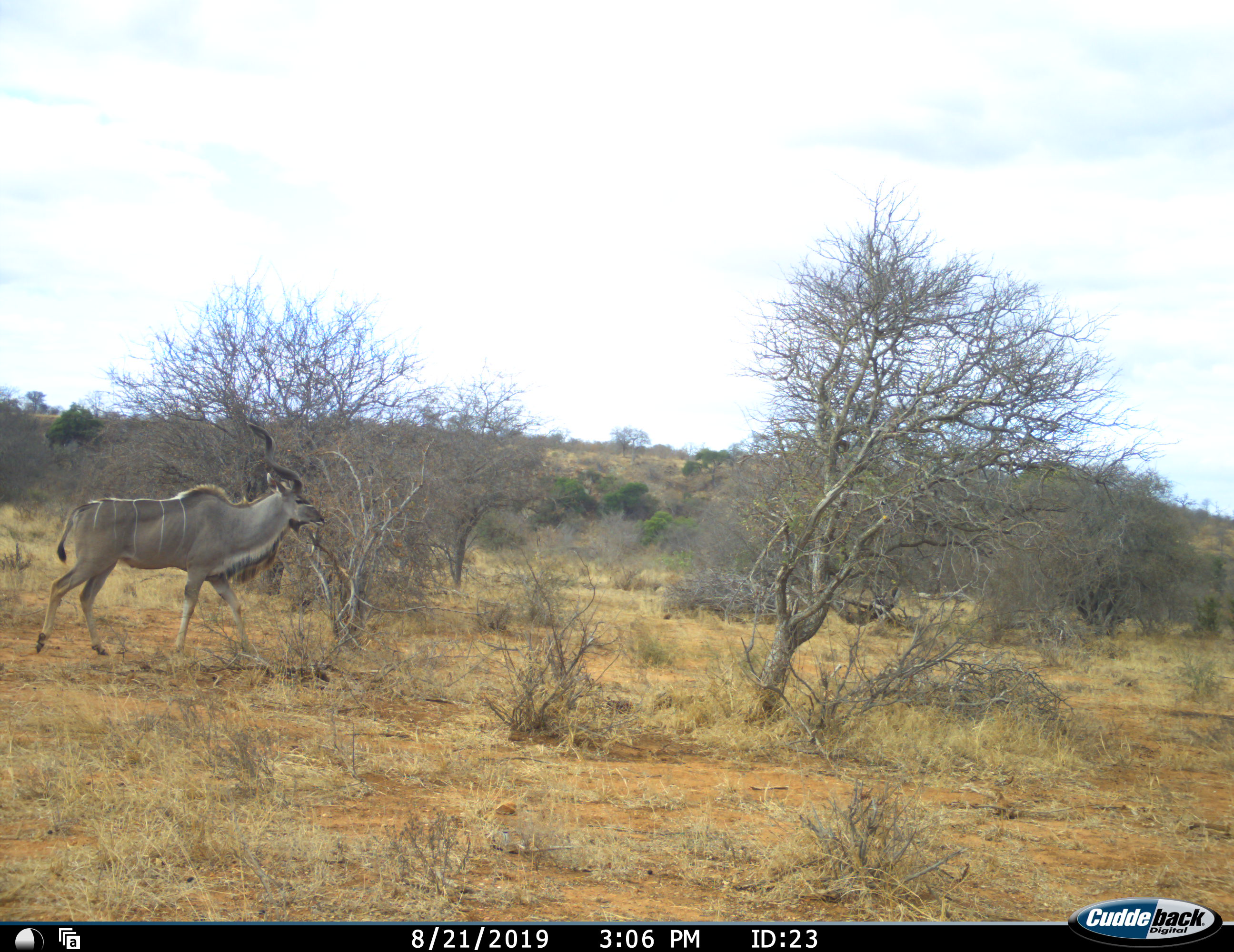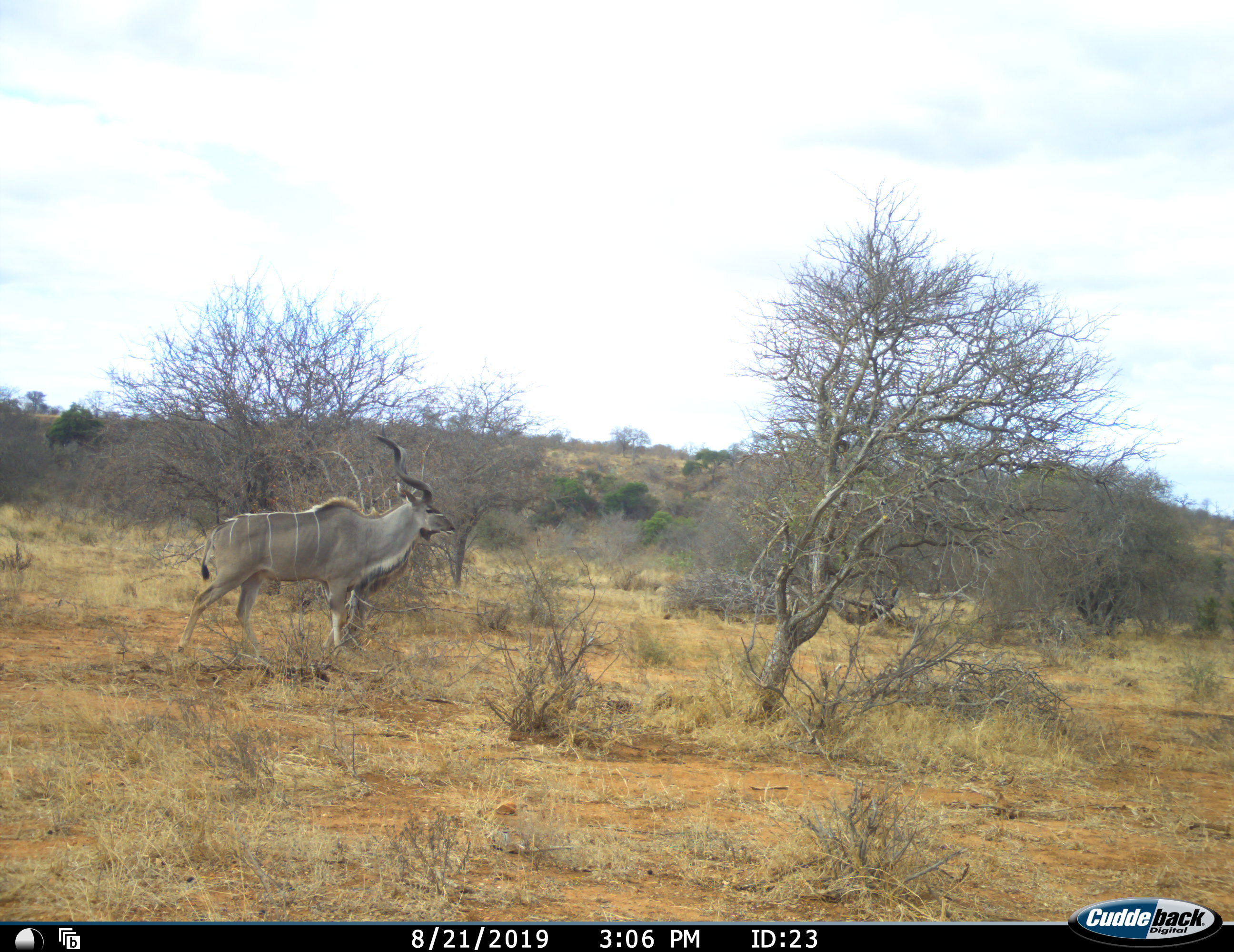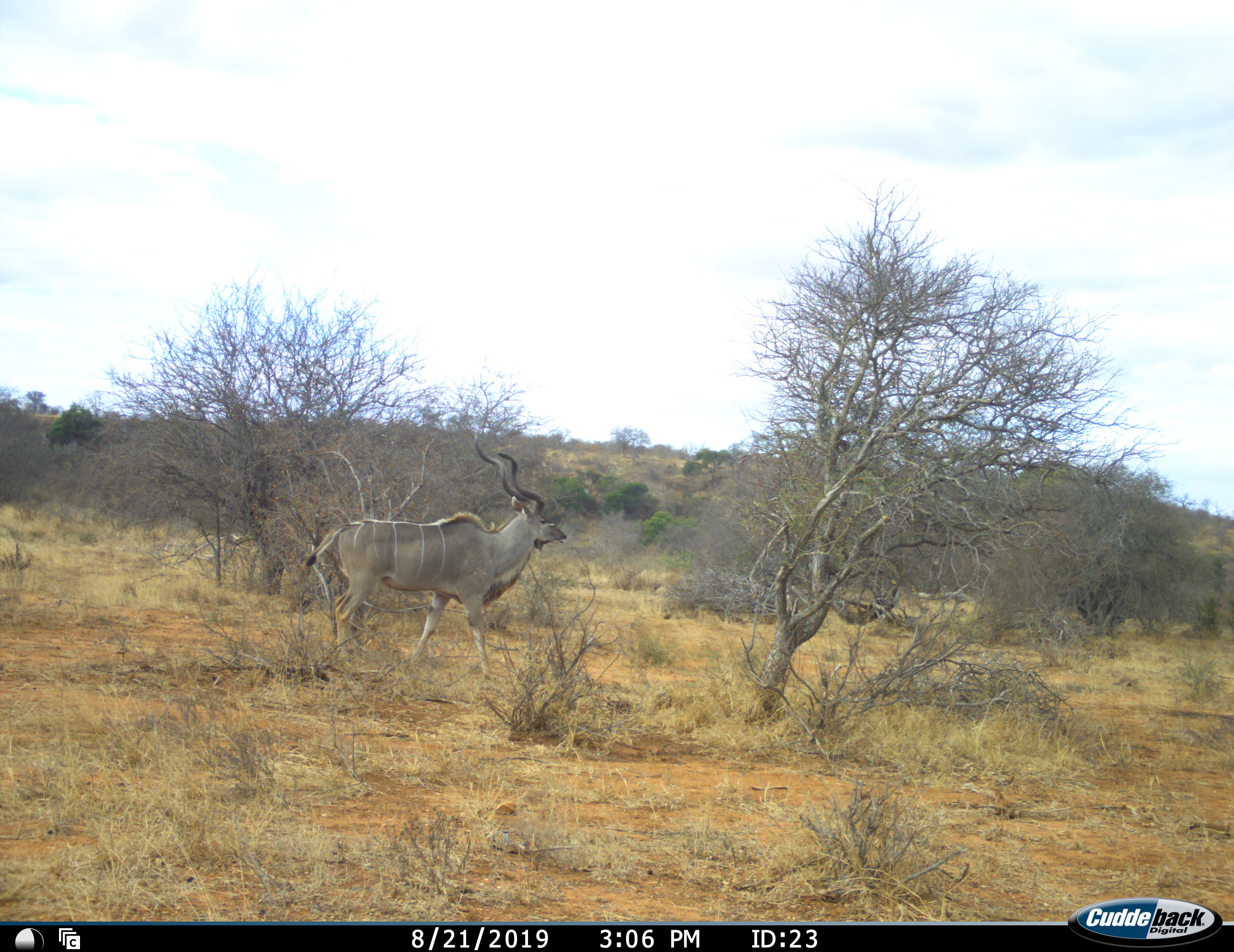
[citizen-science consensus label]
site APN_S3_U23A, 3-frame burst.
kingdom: Animalia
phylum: Chordata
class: Mammalia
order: Artiodactyla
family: Bovidae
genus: Tragelaphus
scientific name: Tragelaphus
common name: kudu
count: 1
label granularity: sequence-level